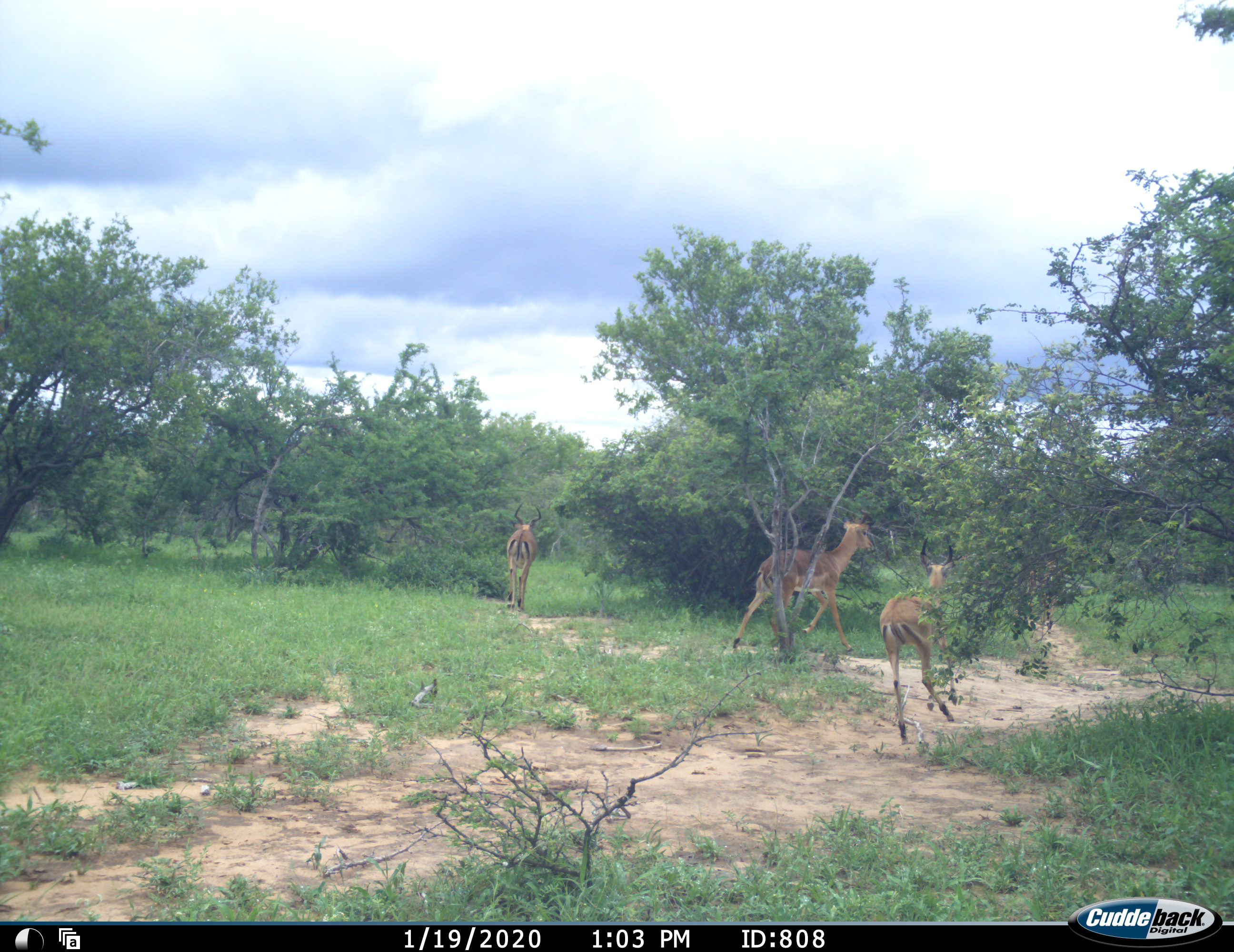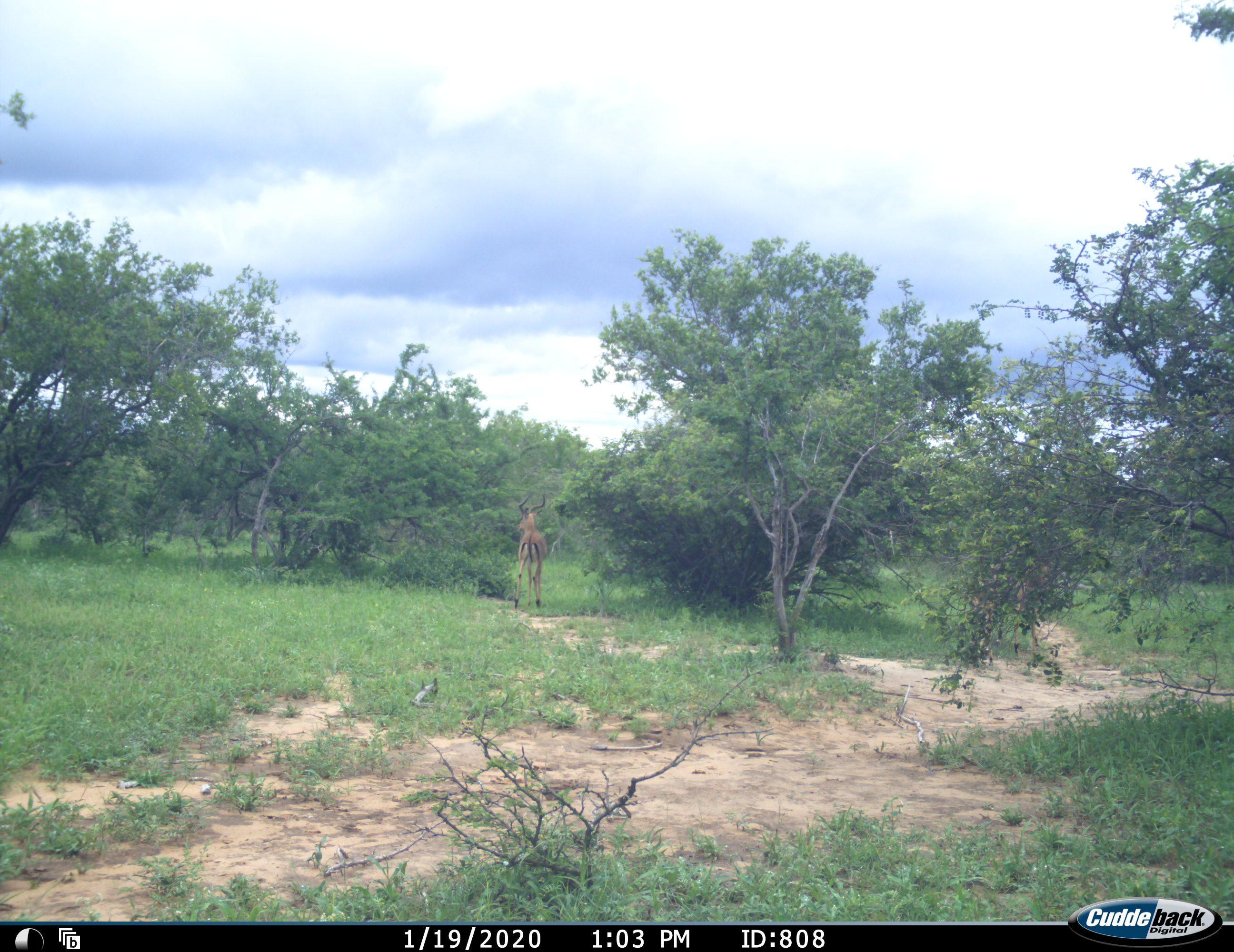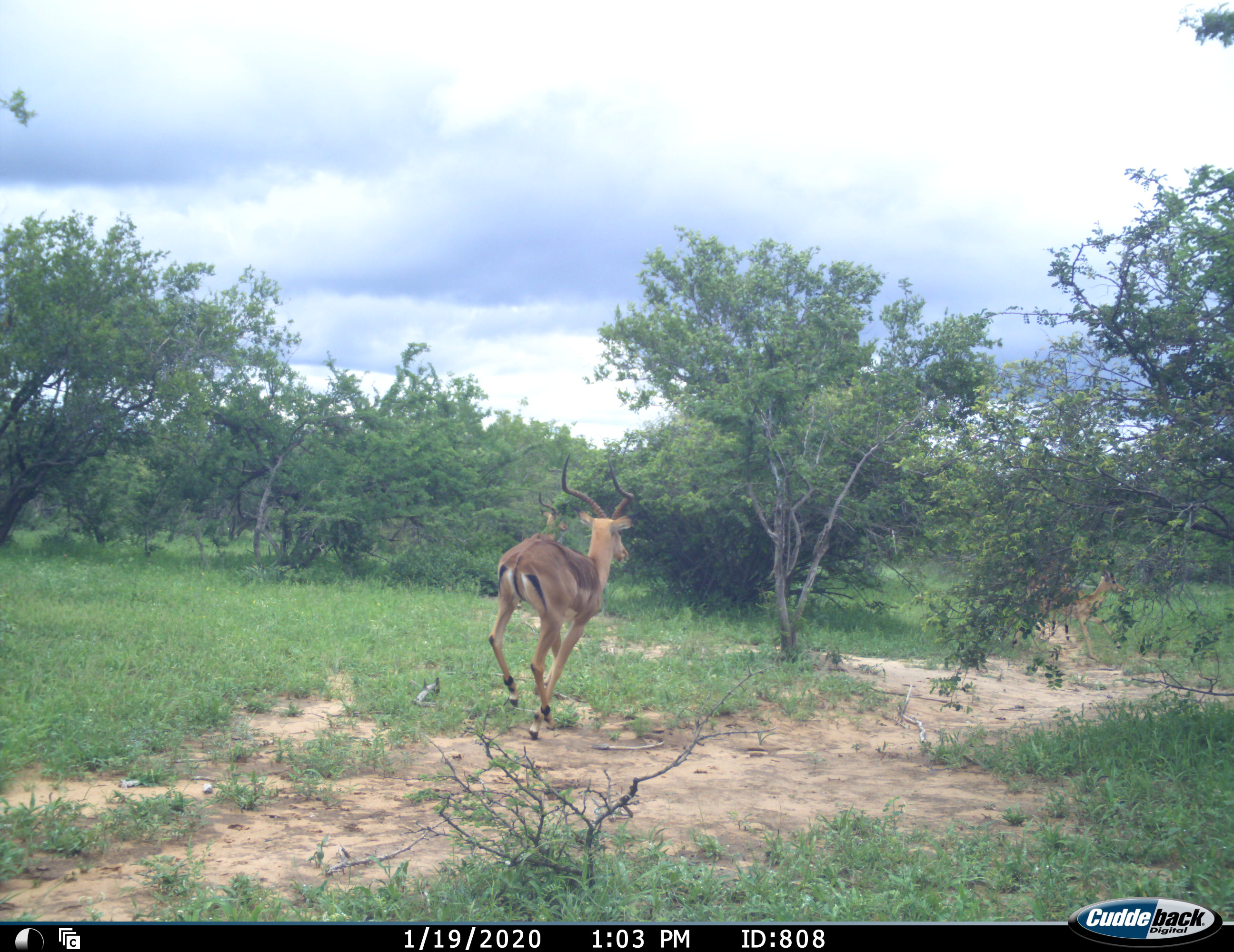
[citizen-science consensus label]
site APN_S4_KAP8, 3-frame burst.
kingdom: Animalia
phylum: Chordata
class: Mammalia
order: Artiodactyla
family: Bovidae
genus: Aepyceros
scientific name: Aepyceros melampus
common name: impala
Impala (Aepyceros melampus), count 4. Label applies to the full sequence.